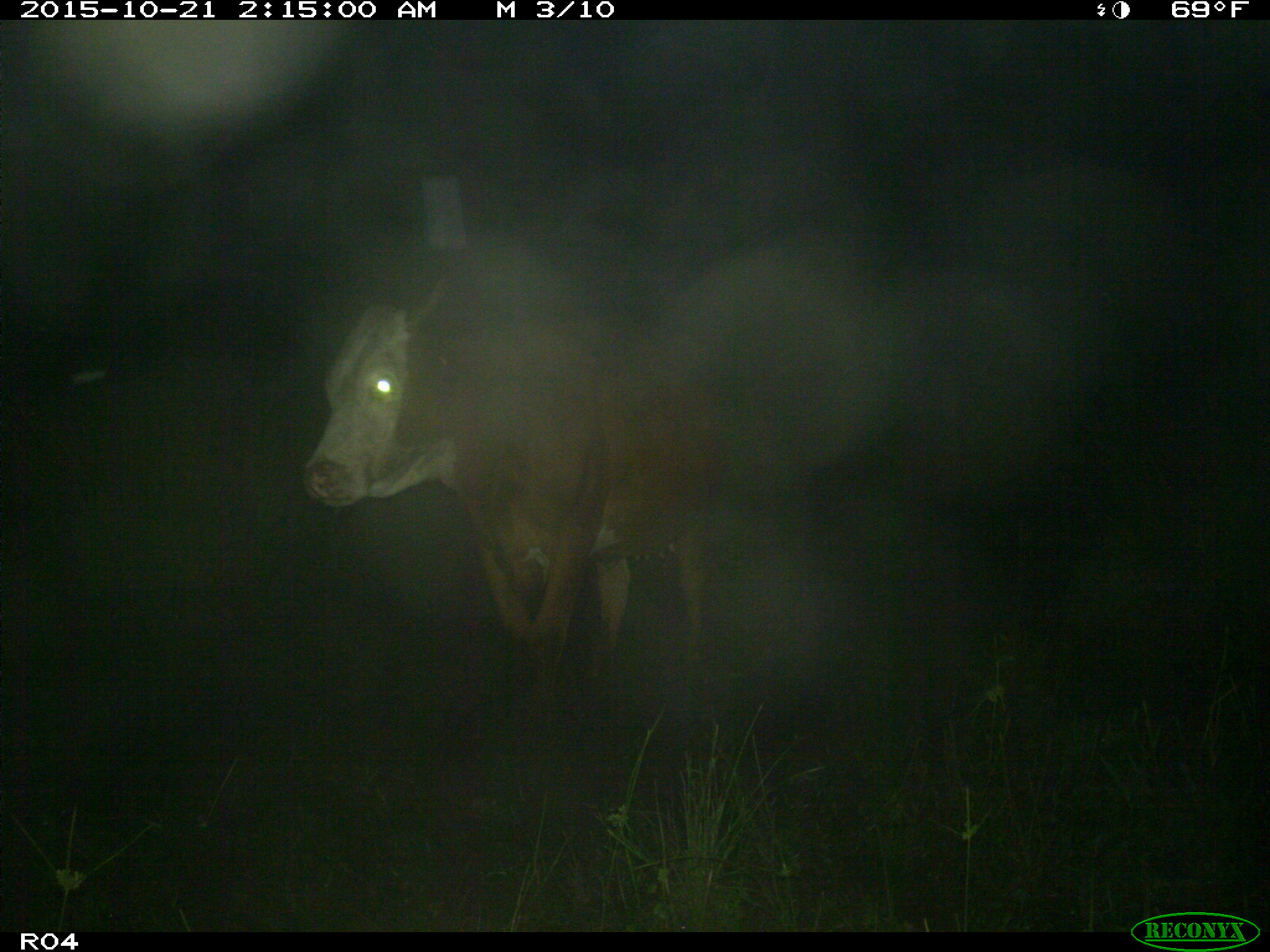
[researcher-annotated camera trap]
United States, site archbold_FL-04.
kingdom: Animalia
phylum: Chordata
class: Mammalia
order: Artiodactyla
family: Bovidae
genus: Bos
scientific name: Bos taurus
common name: domestic cow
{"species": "Bos taurus (domestic cow)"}